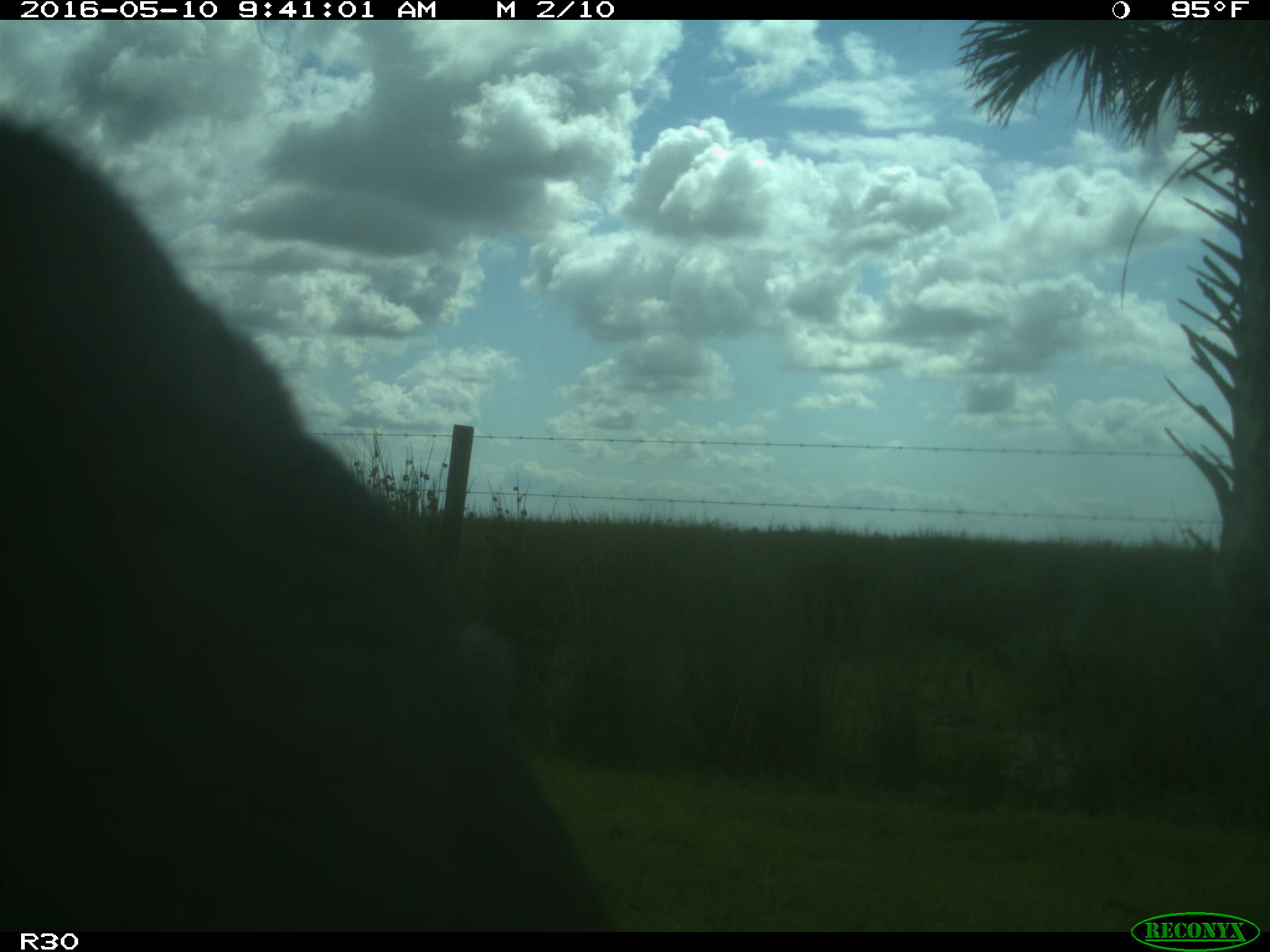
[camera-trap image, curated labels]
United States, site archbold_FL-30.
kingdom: Animalia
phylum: Chordata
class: Mammalia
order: Artiodactyla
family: Bovidae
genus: Bos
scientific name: Bos taurus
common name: domestic cow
Bos taurus (domestic cow).